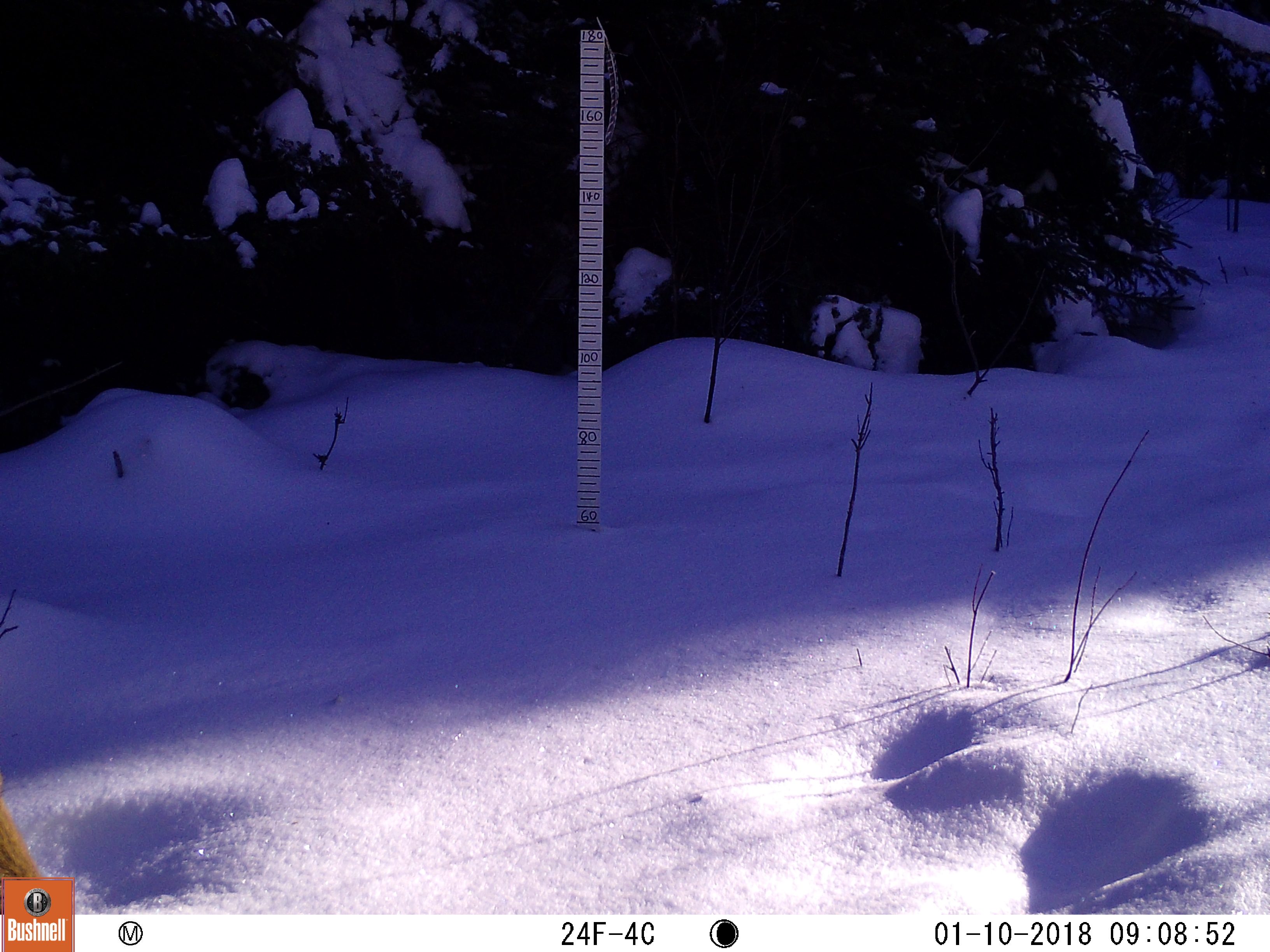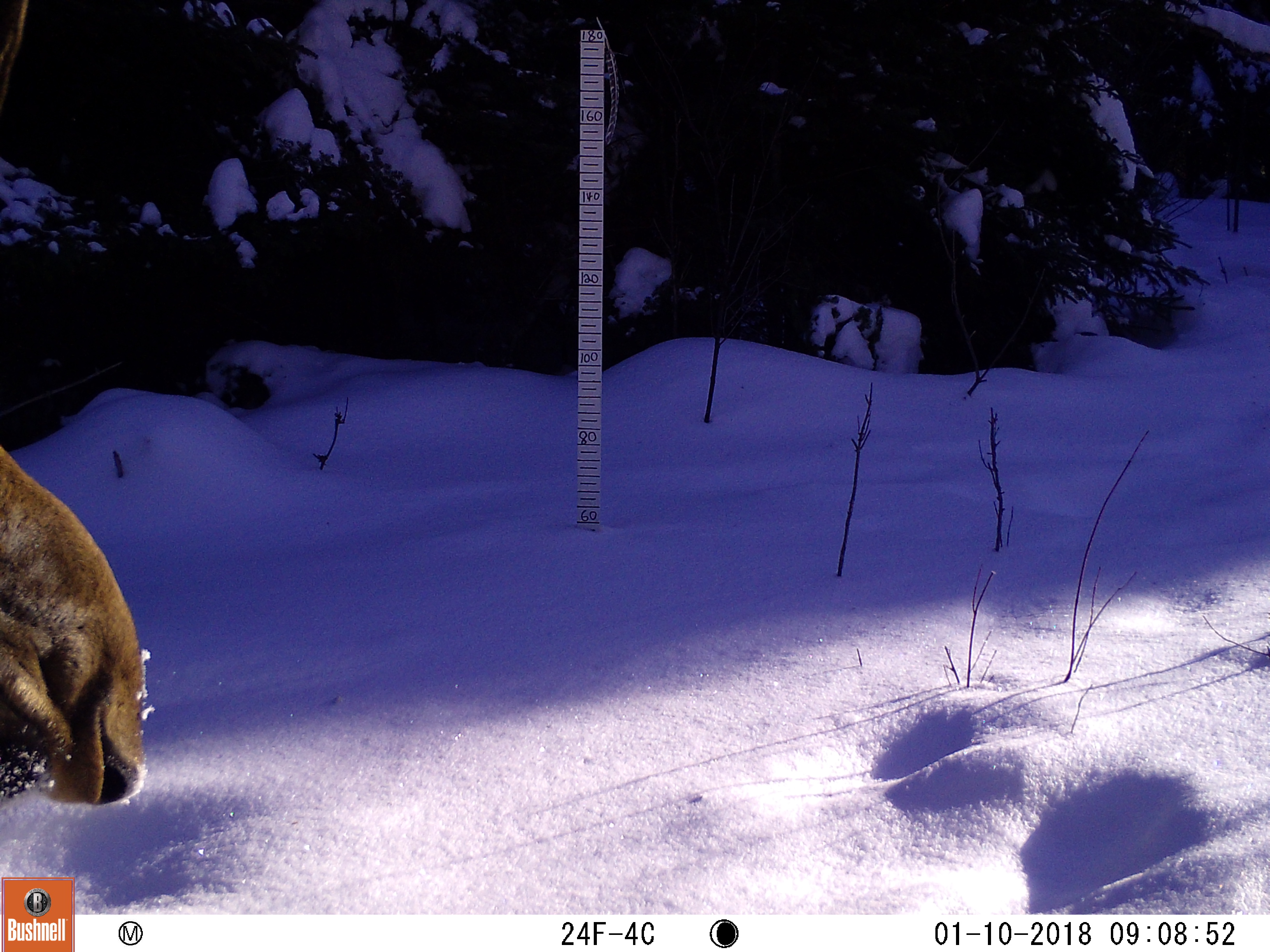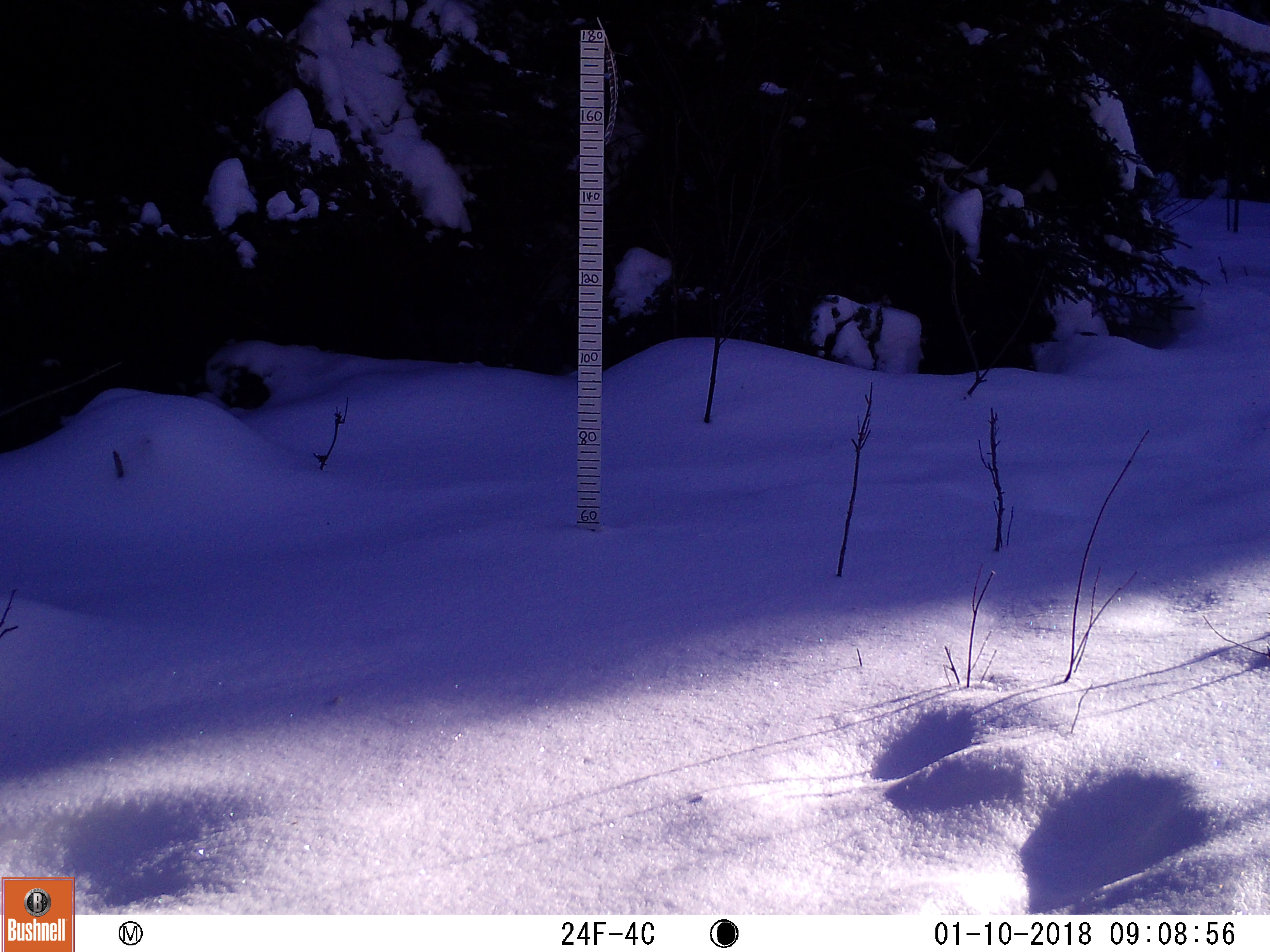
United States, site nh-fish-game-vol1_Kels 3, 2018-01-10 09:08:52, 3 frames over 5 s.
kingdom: Animalia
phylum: Chordata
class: Mammalia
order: Artiodactyla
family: Cervidae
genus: Alces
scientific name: Alces alces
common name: moose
Moose (Alces alces).